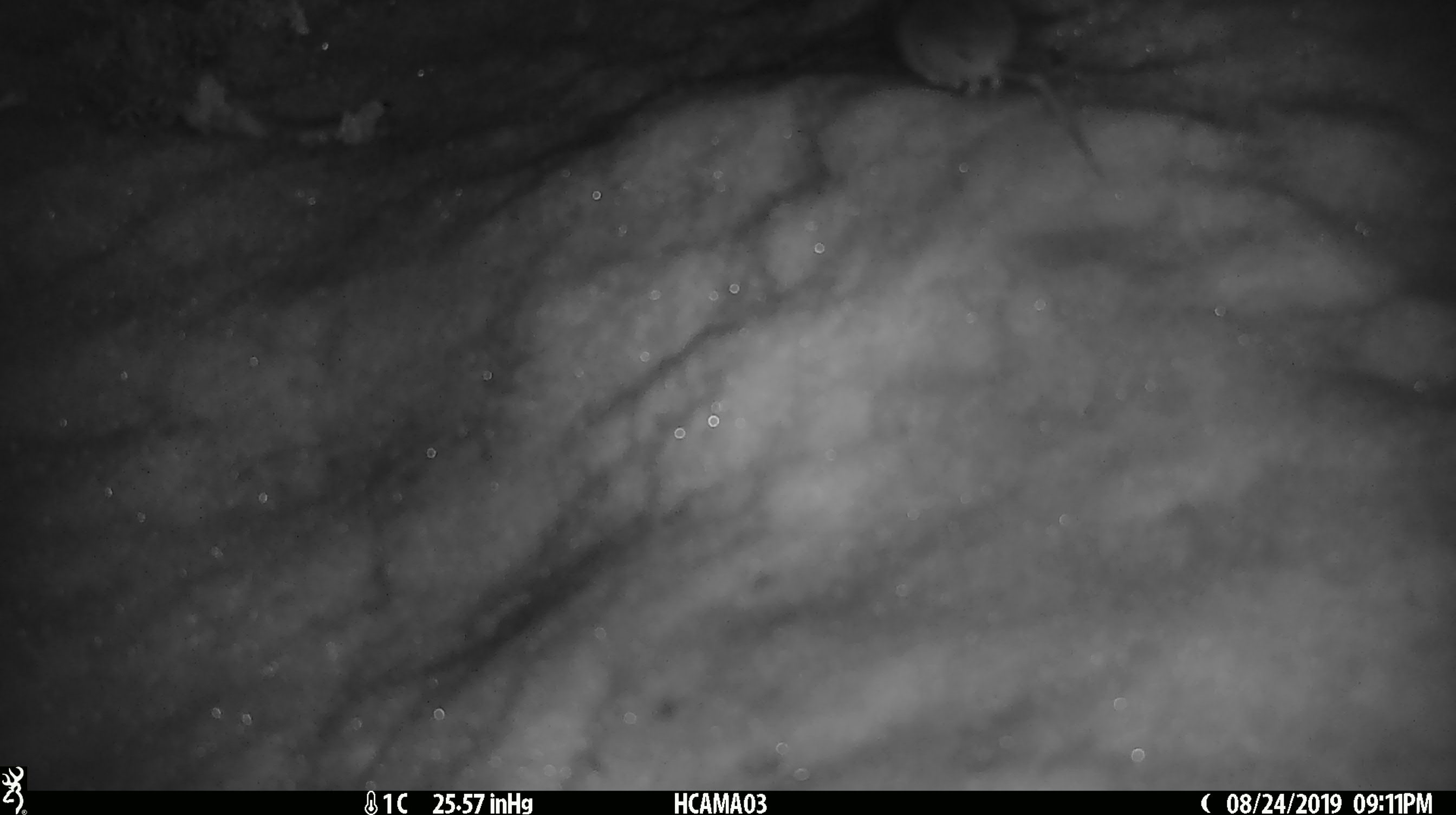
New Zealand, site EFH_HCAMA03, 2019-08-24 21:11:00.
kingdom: Animalia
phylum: Chordata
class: Mammalia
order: Rodentia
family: Muridae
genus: Mus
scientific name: Mus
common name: mouse